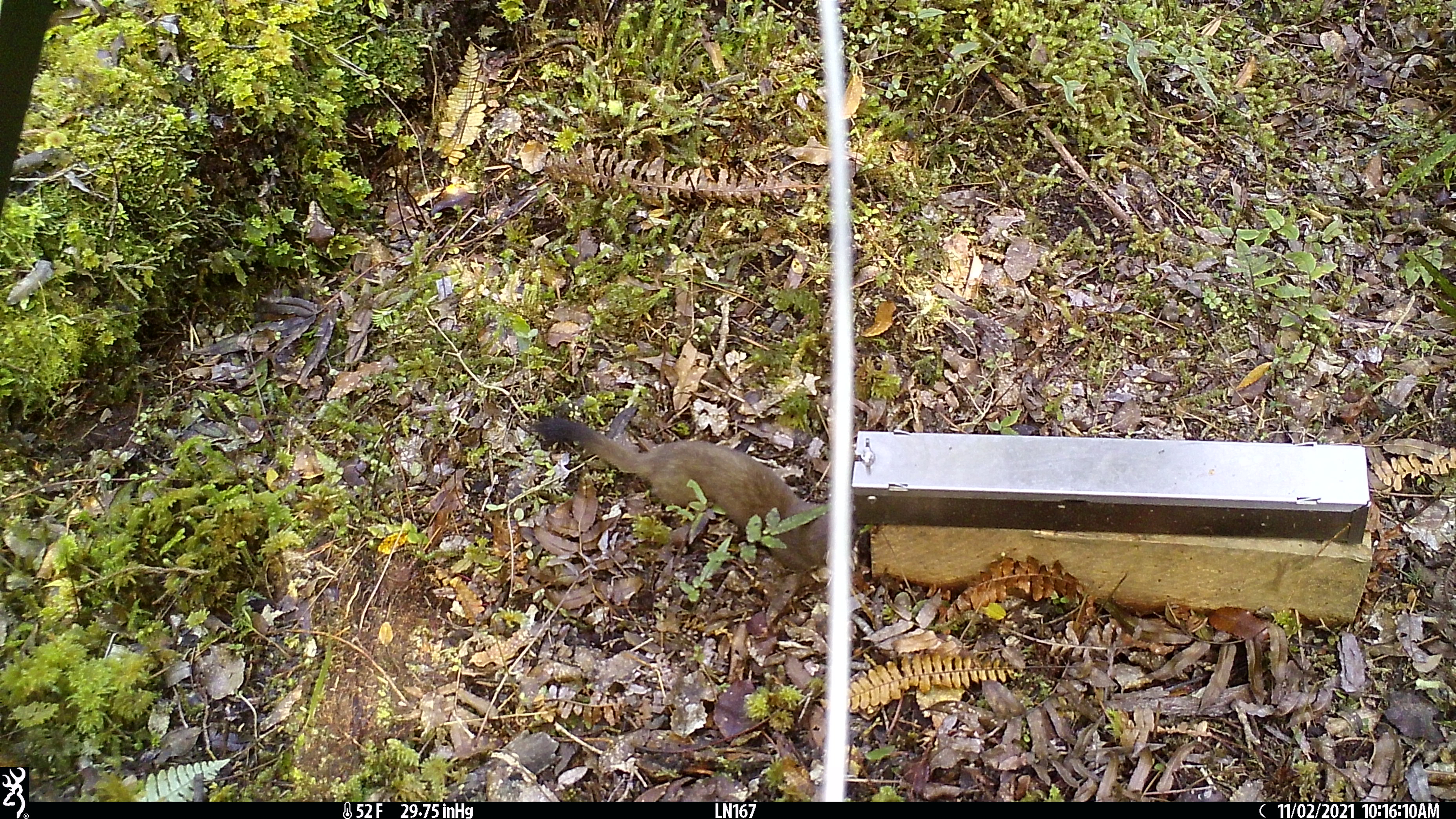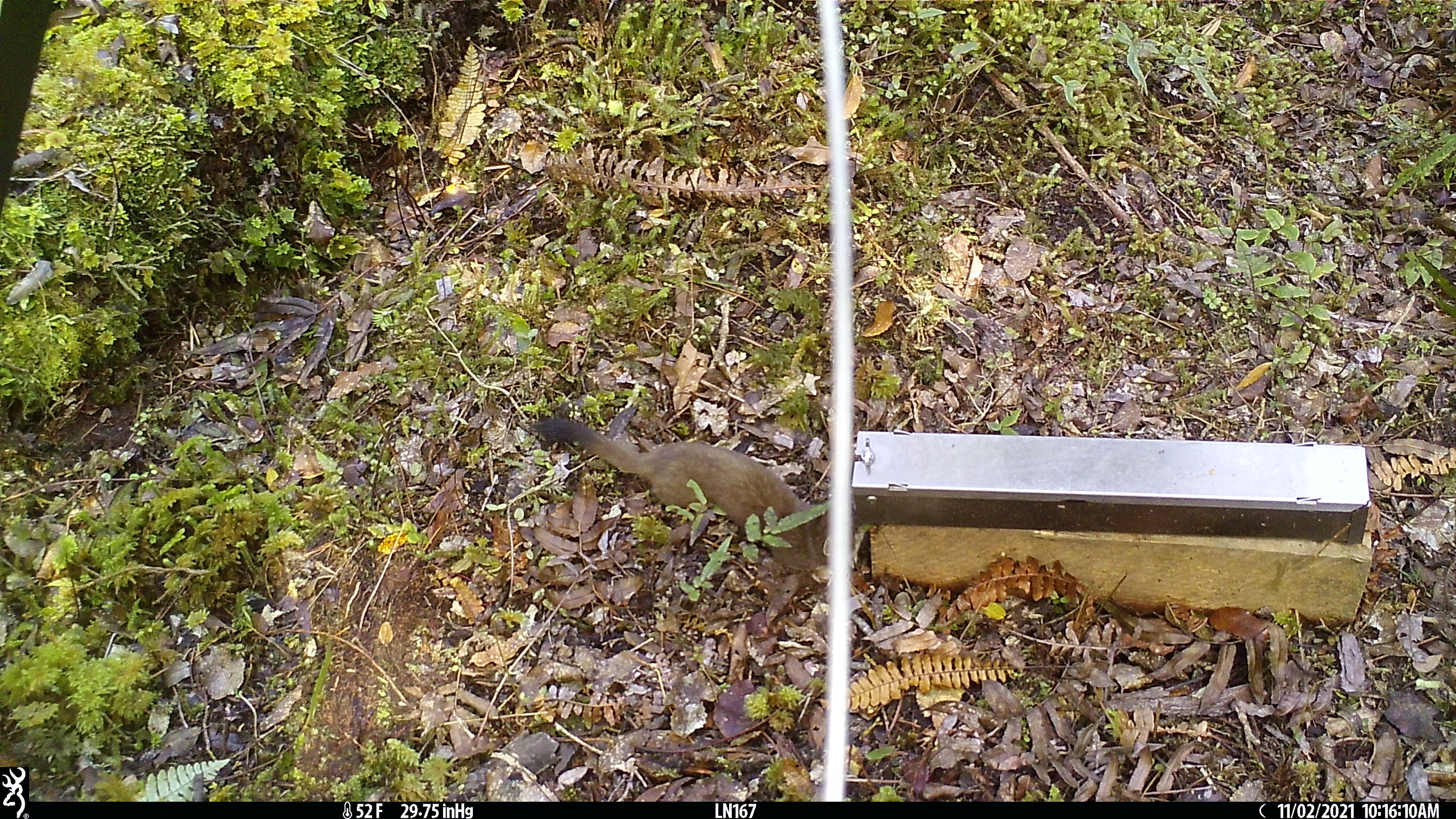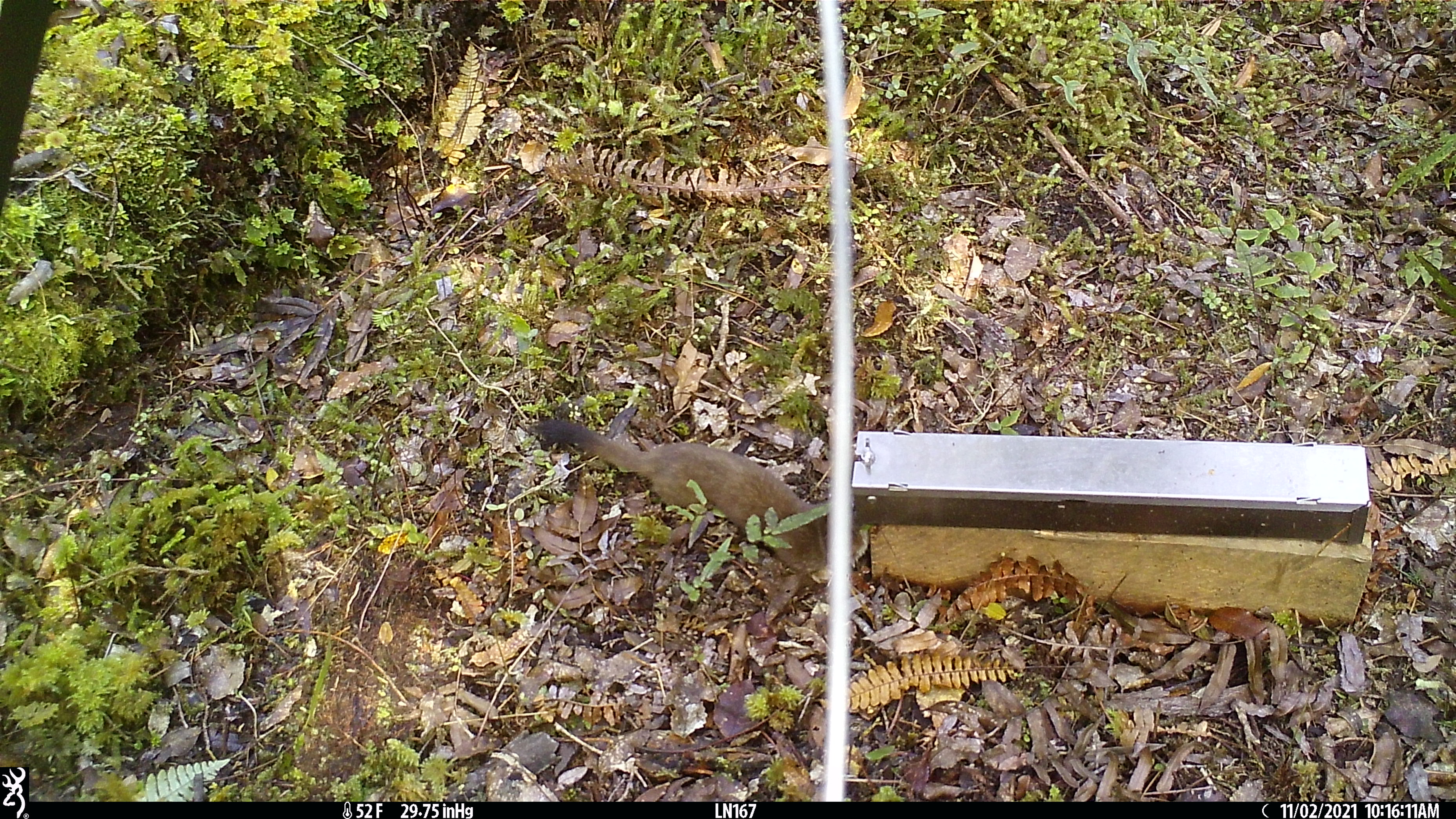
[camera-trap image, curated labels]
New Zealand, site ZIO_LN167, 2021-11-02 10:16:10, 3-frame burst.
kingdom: Animalia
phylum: Chordata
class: Mammalia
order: Carnivora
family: Mustelidae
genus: Mustela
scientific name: Mustela erminea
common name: stoat